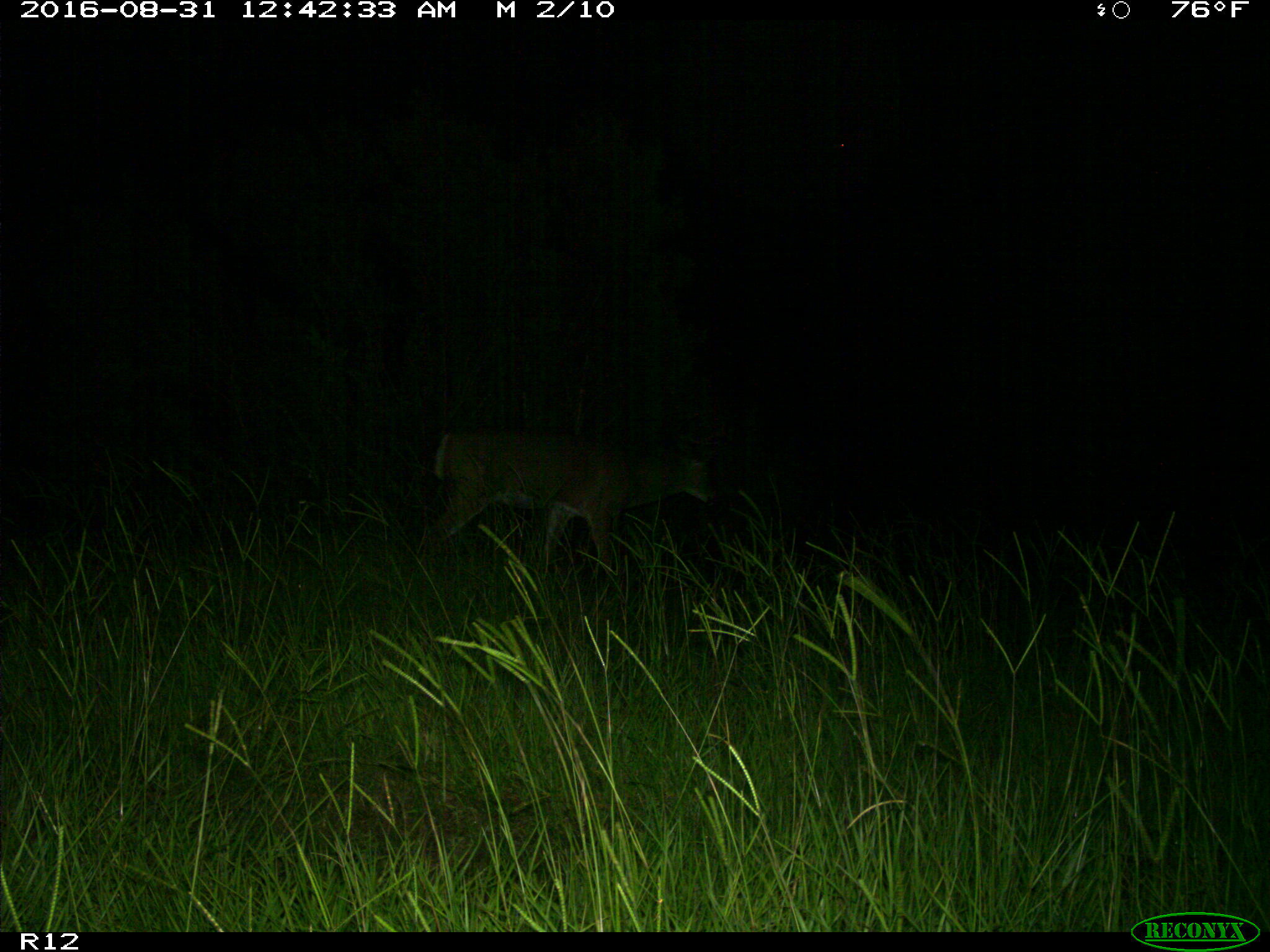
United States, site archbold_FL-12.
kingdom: Animalia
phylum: Chordata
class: Mammalia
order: Artiodactyla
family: Cervidae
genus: Odocoileus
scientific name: Odocoileus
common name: deer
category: unidentified deer